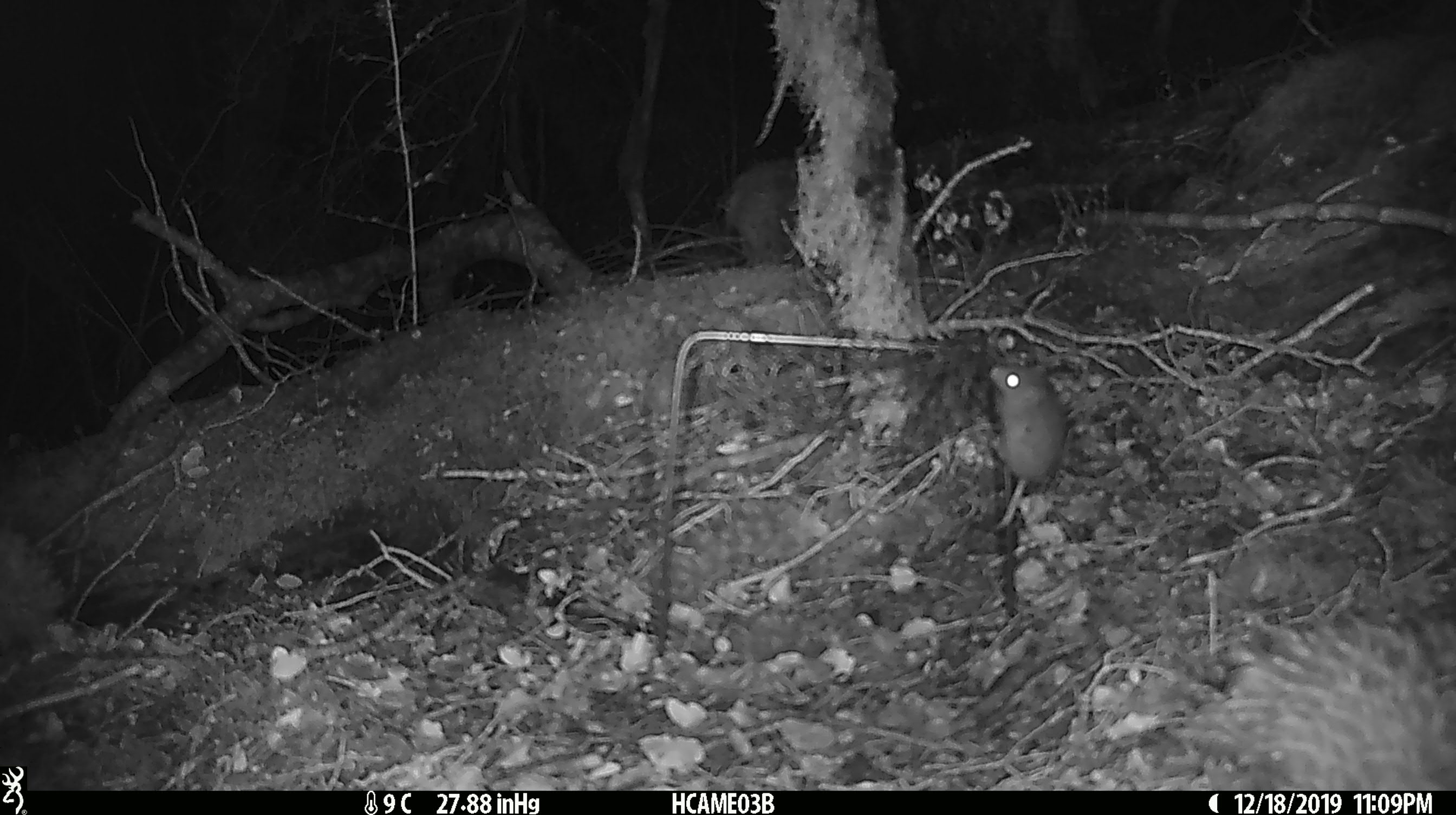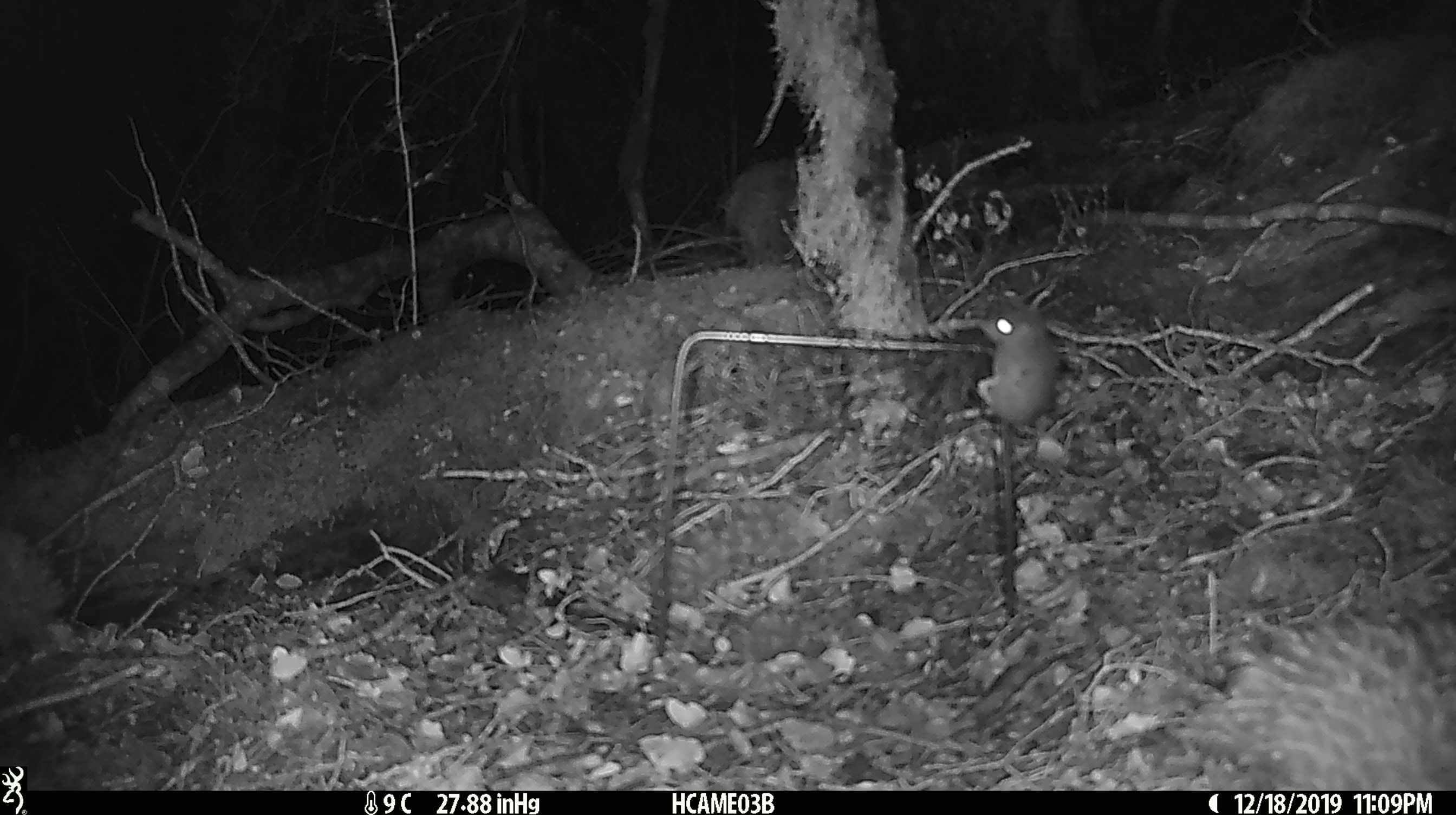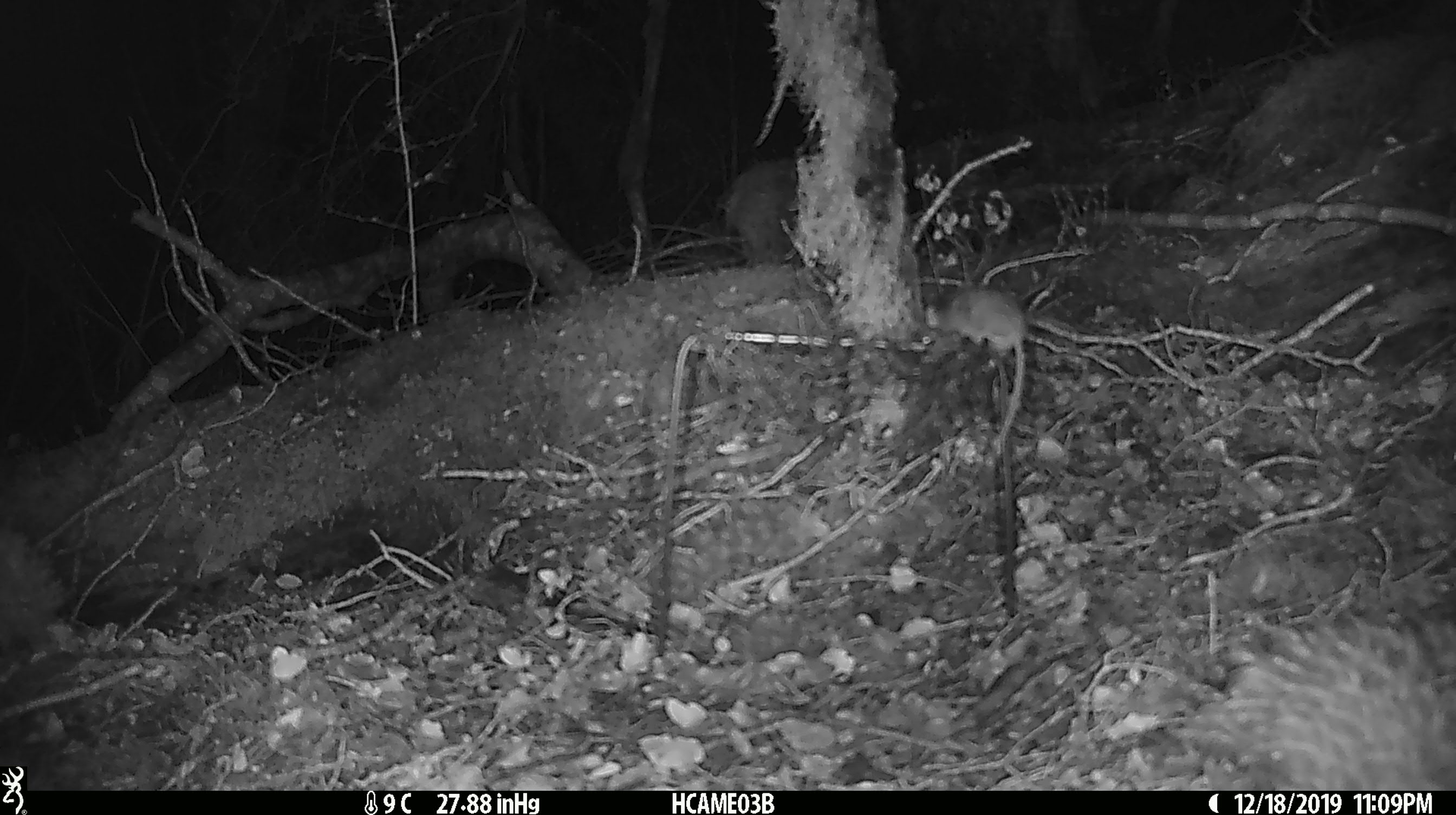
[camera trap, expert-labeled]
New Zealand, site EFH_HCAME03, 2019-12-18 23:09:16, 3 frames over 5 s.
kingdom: Animalia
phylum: Chordata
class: Mammalia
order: Rodentia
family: Muridae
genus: Mus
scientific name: Mus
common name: mouse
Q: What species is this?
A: Mouse (Mus).